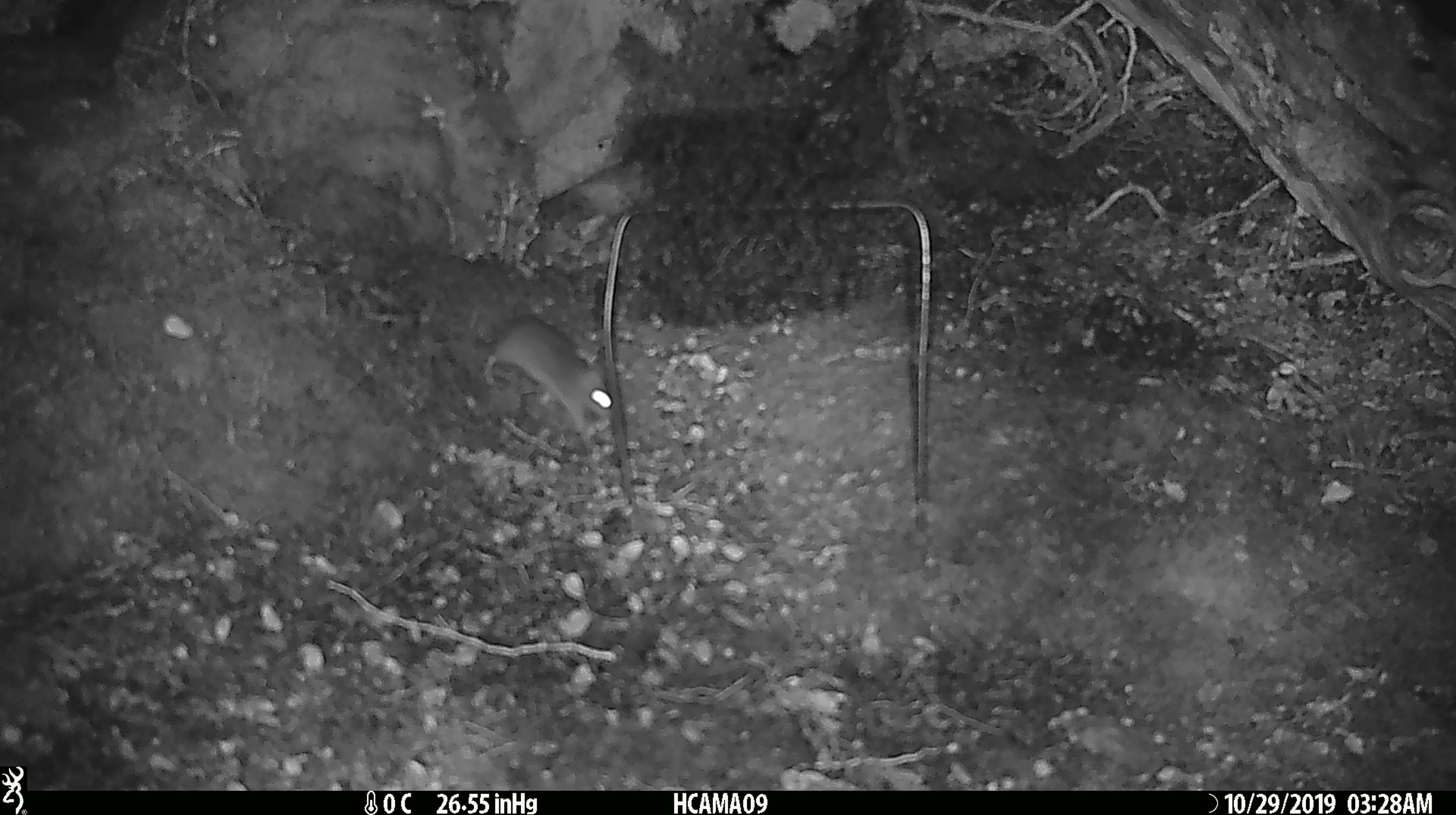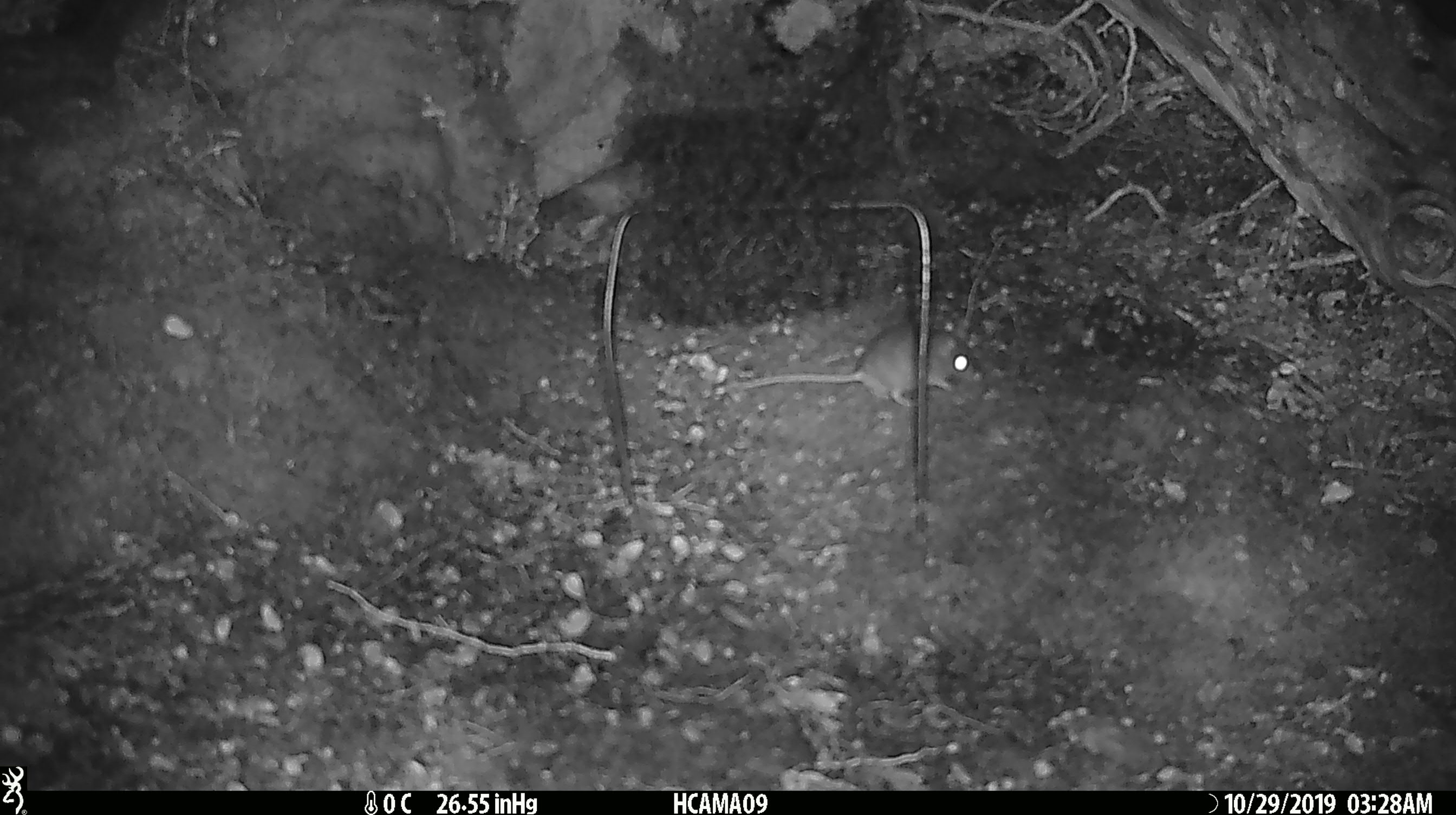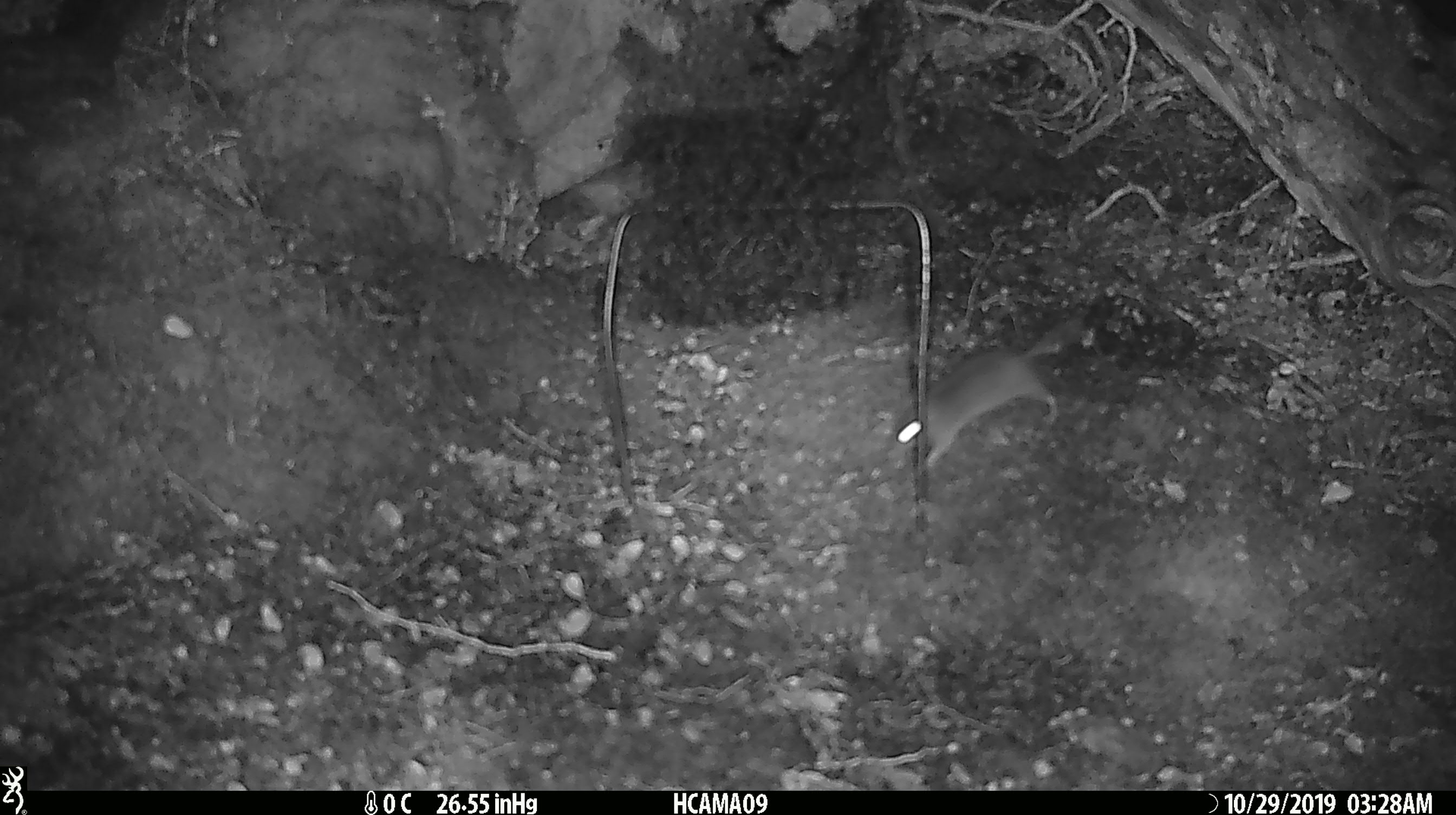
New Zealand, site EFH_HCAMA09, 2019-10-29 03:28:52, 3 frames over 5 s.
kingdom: Animalia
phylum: Chordata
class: Mammalia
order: Rodentia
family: Muridae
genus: Mus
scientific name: Mus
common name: mouse